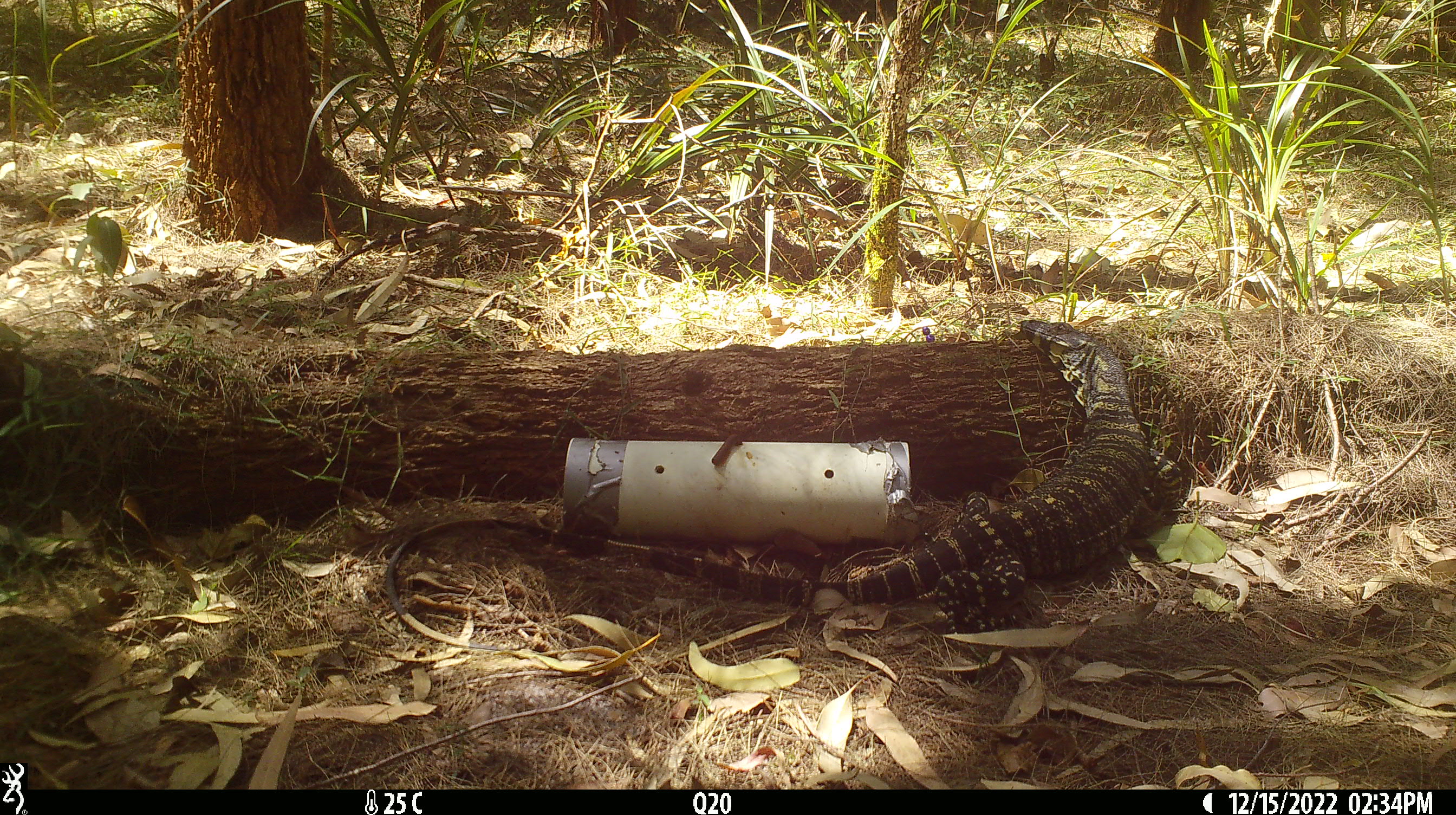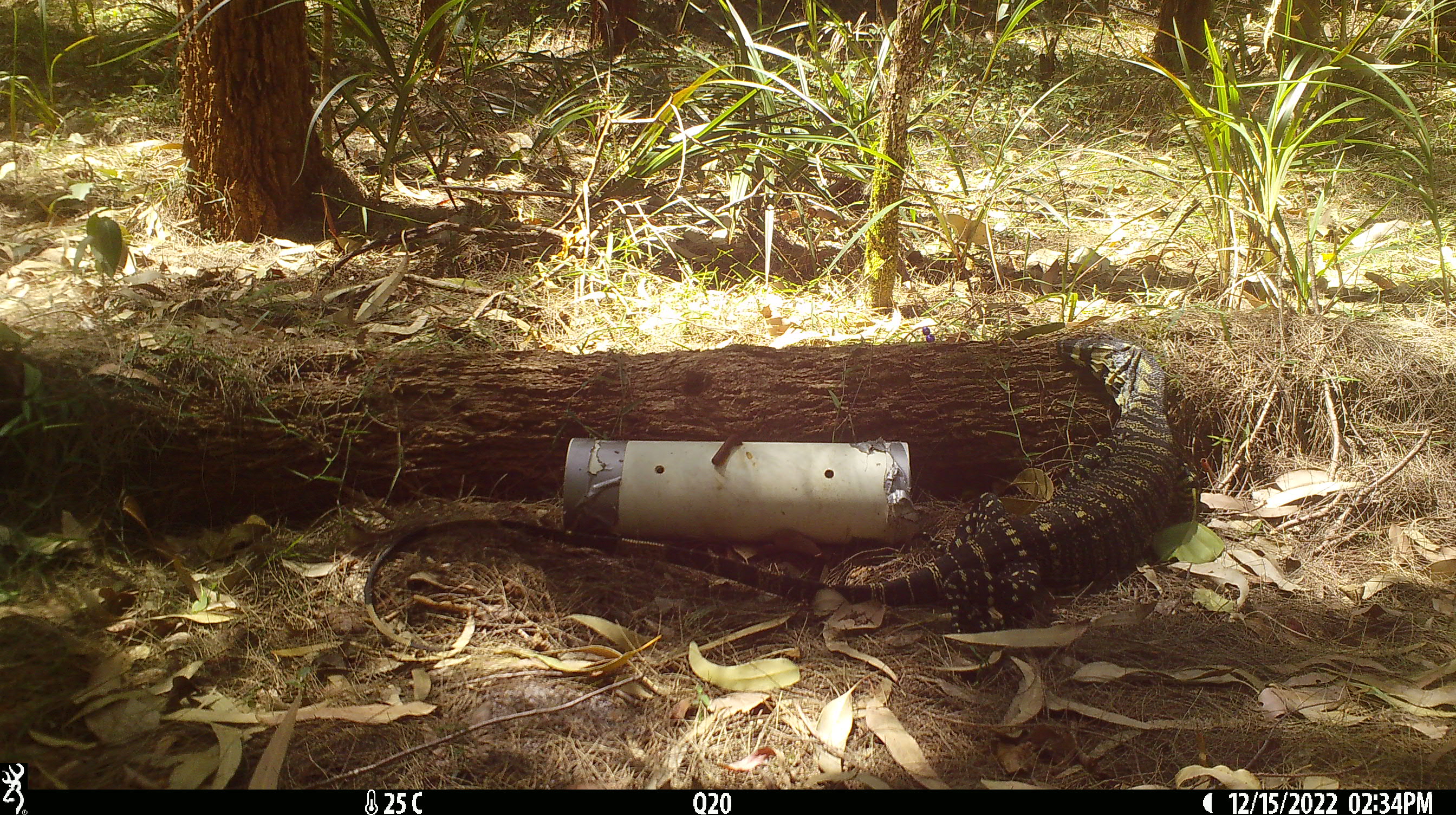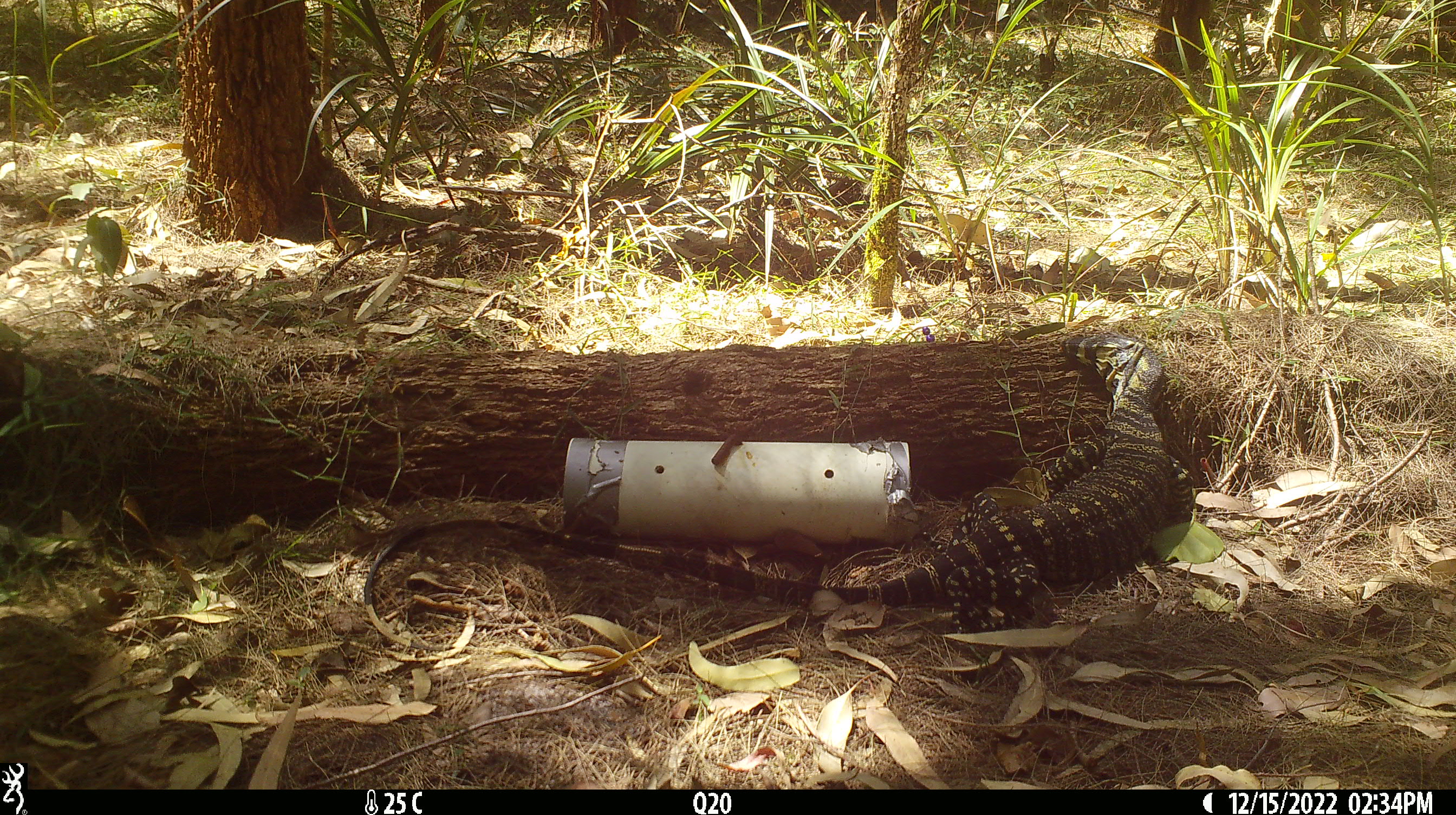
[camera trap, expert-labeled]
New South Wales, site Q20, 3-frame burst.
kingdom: Animalia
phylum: Chordata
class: Reptilia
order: Squamata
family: Varanidae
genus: Varanus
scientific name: Varanus varius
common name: lace monitor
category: goanna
Goanna (lace monitor) (Varanus varius).